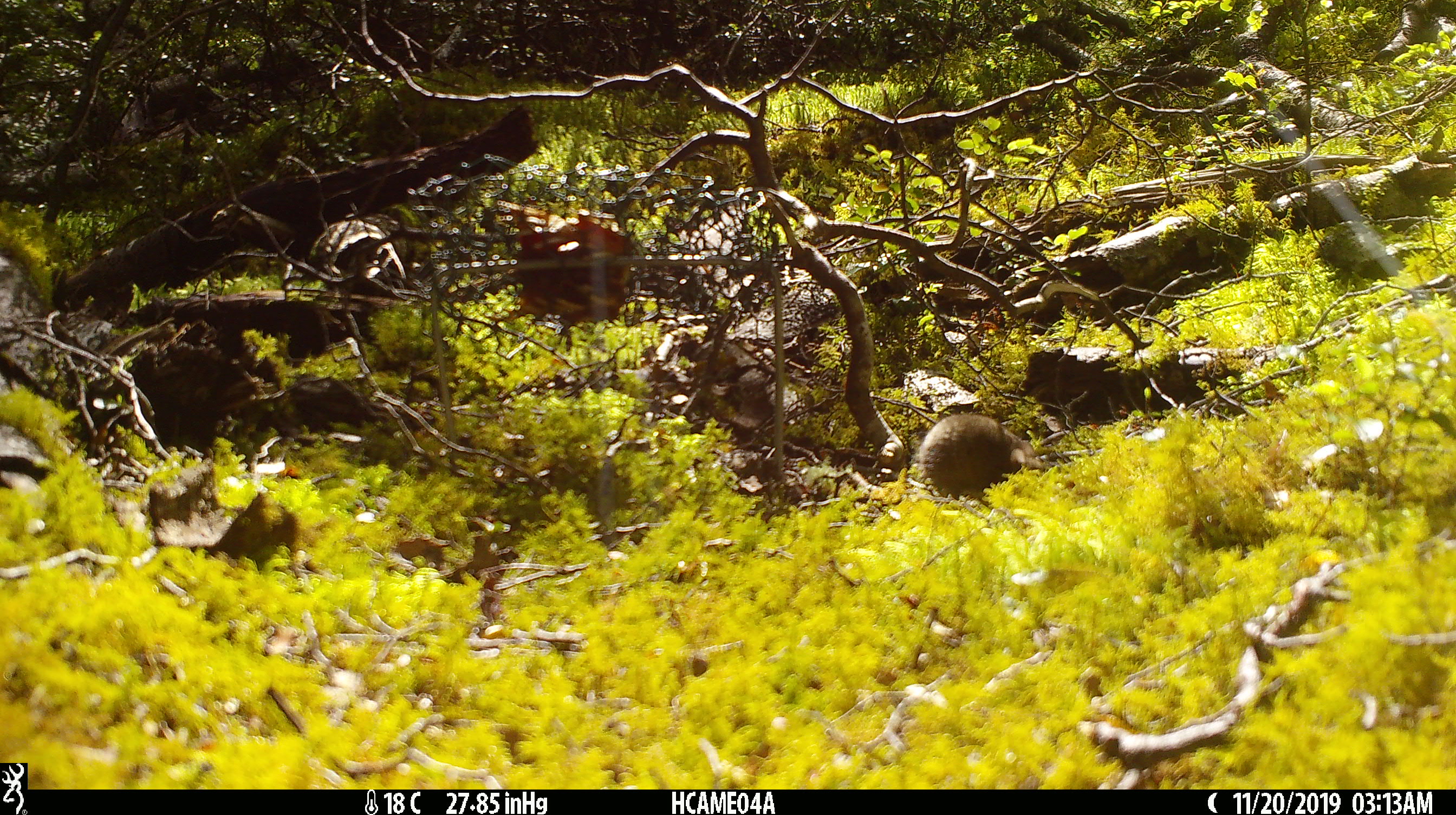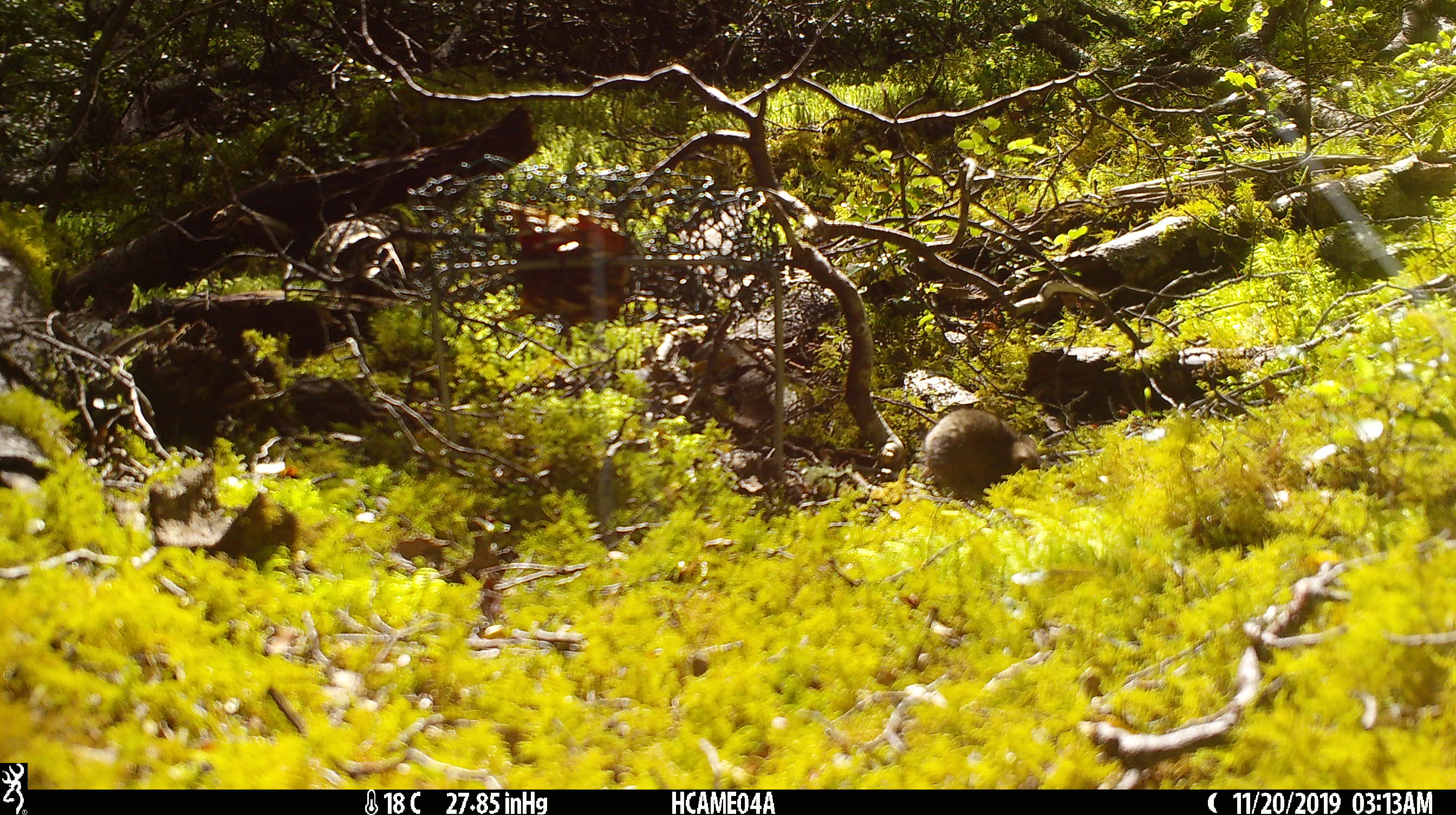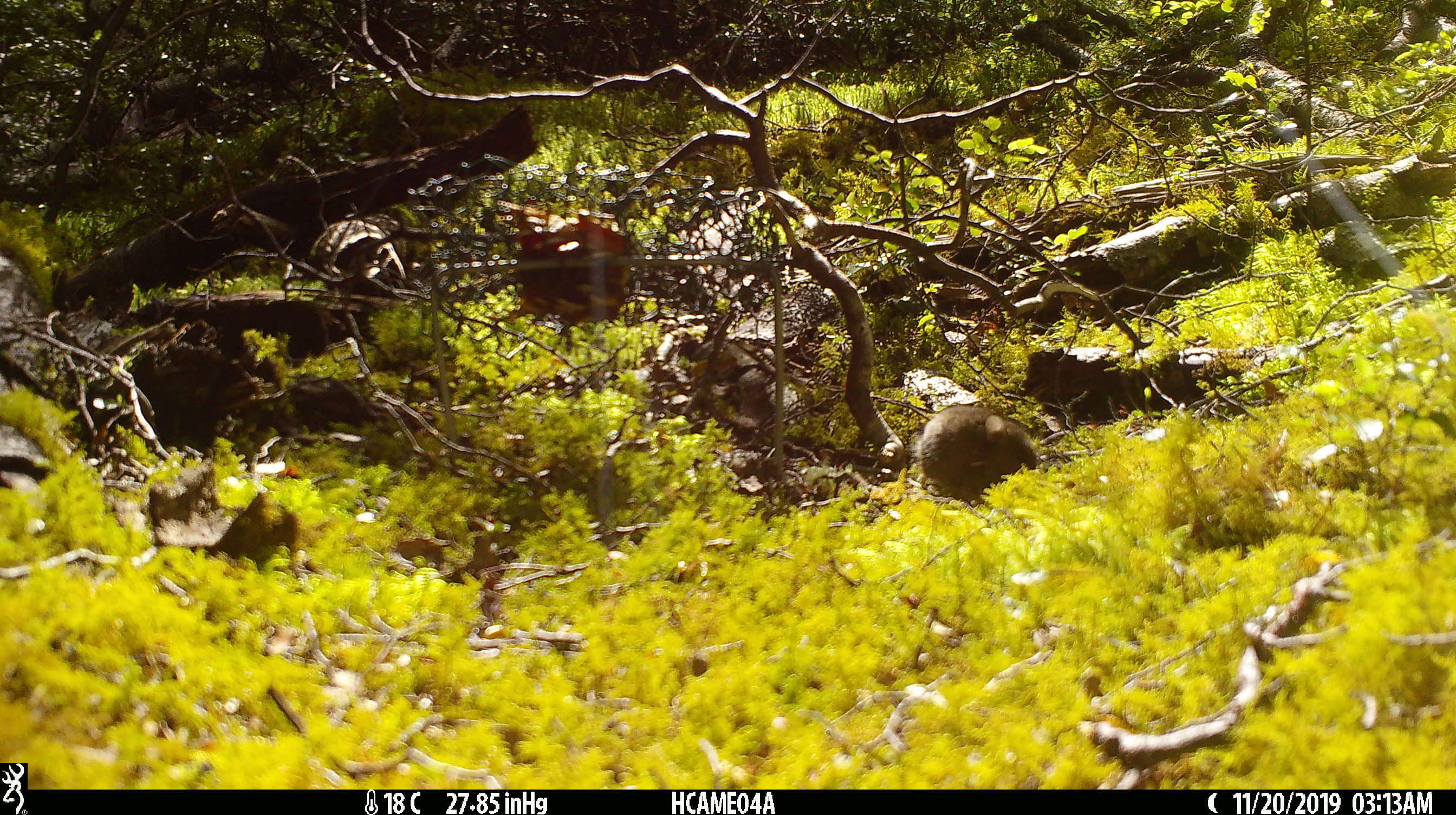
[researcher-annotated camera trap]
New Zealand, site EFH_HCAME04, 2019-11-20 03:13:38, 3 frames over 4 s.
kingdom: Animalia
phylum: Chordata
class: Mammalia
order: Rodentia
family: Muridae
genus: Mus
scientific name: Mus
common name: mouse